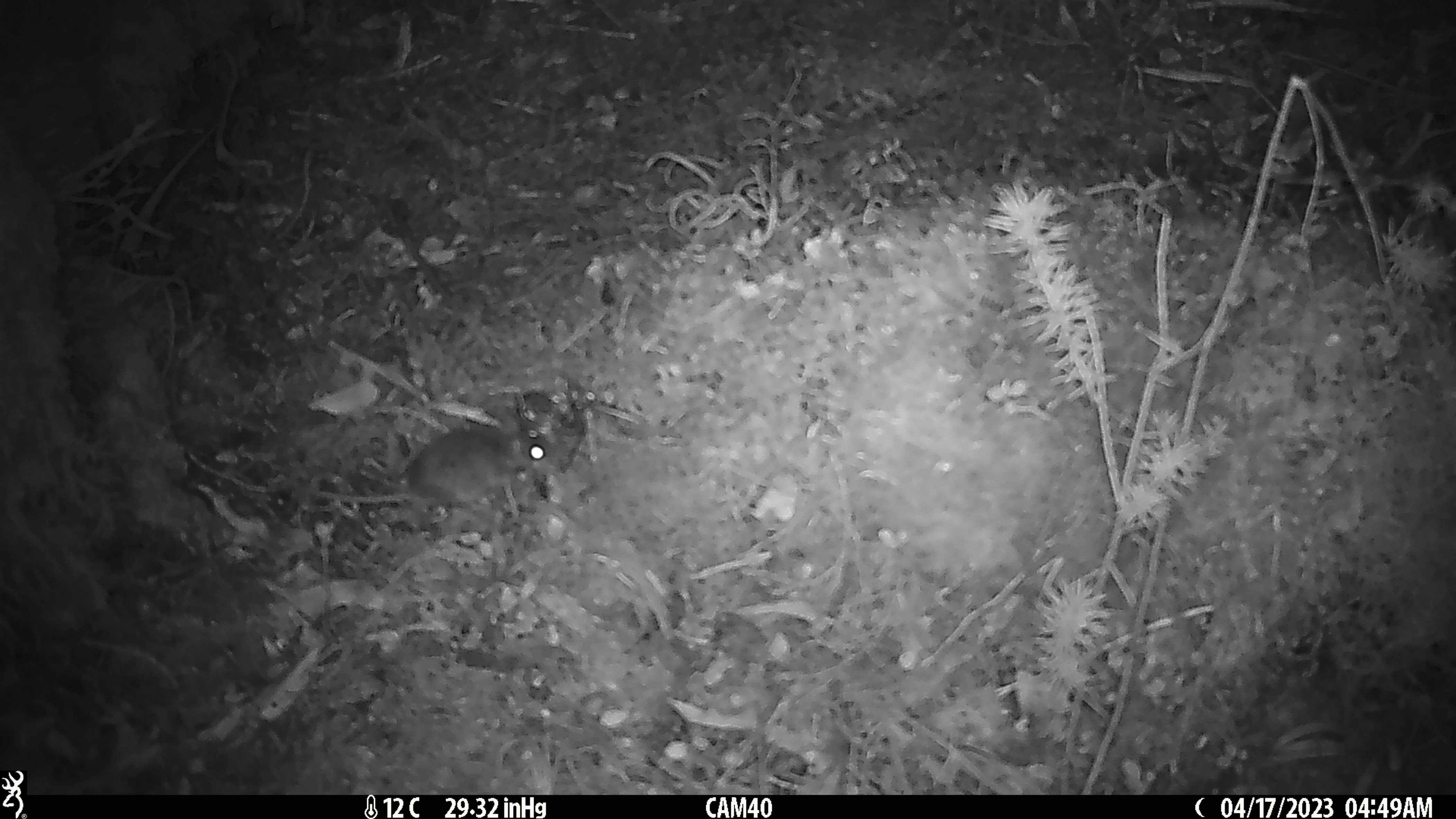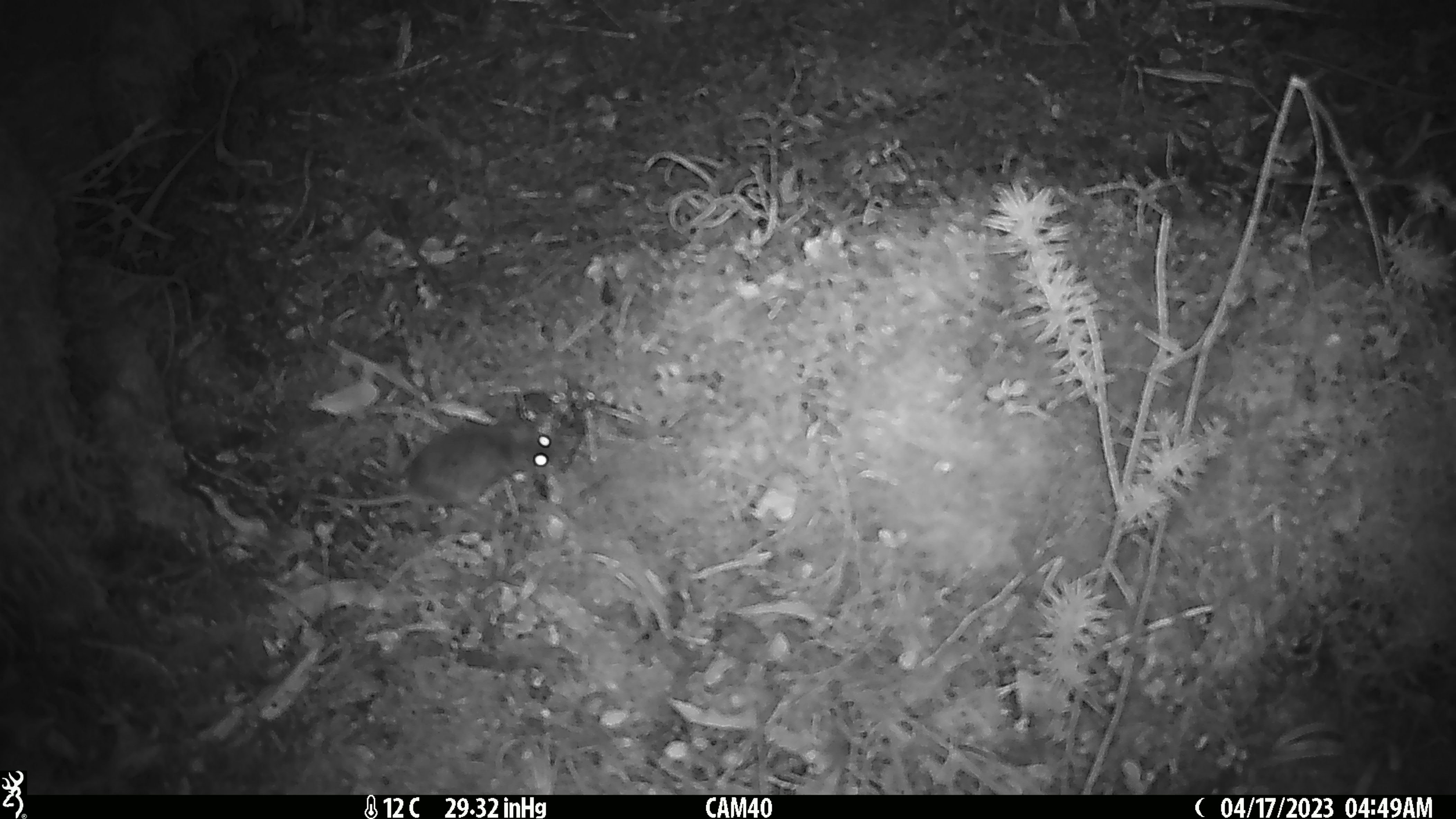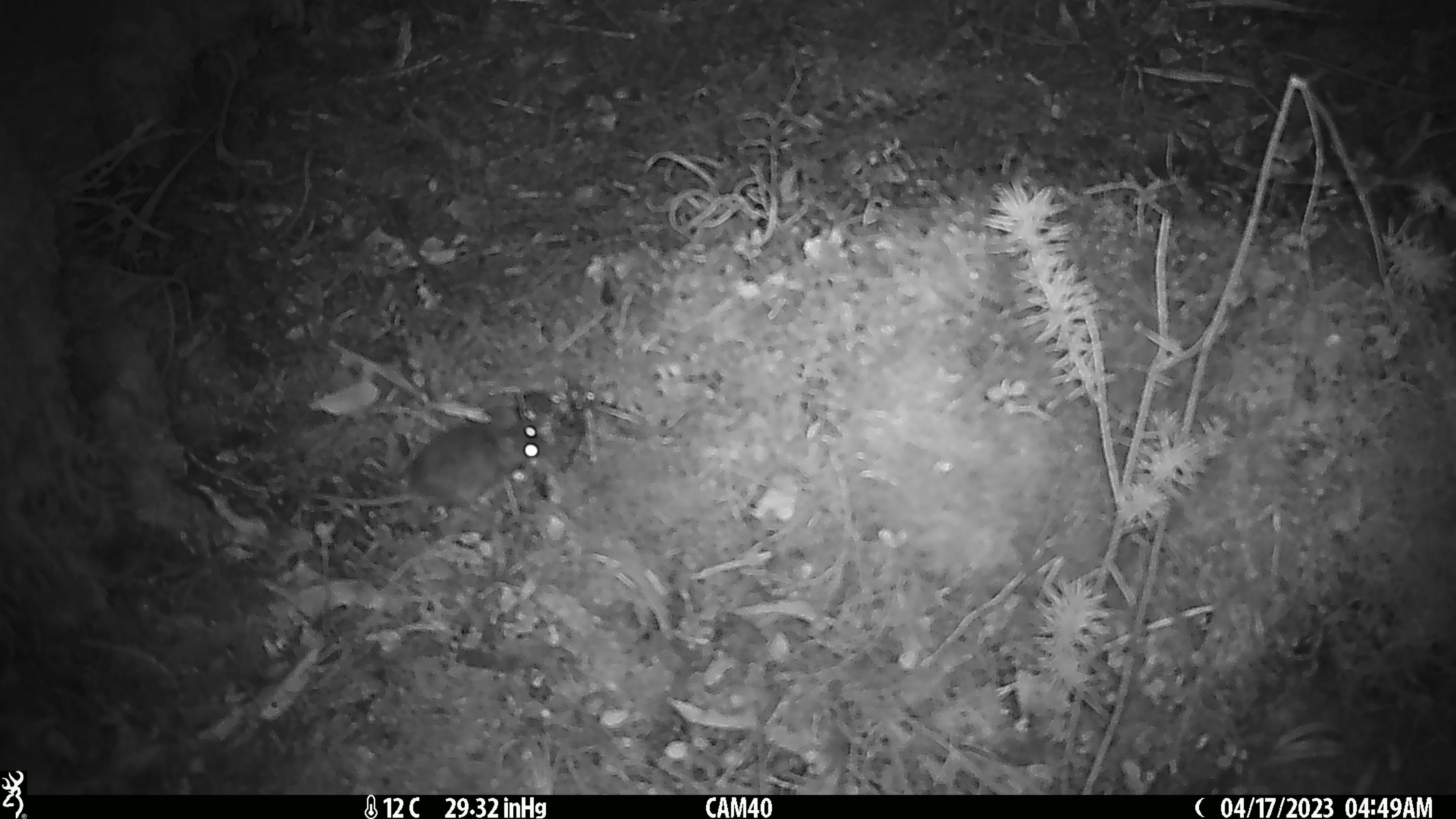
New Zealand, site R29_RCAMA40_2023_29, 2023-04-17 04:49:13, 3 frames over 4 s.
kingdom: Animalia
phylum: Chordata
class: Mammalia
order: Rodentia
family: Muridae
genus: Mus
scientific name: Mus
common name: mouse